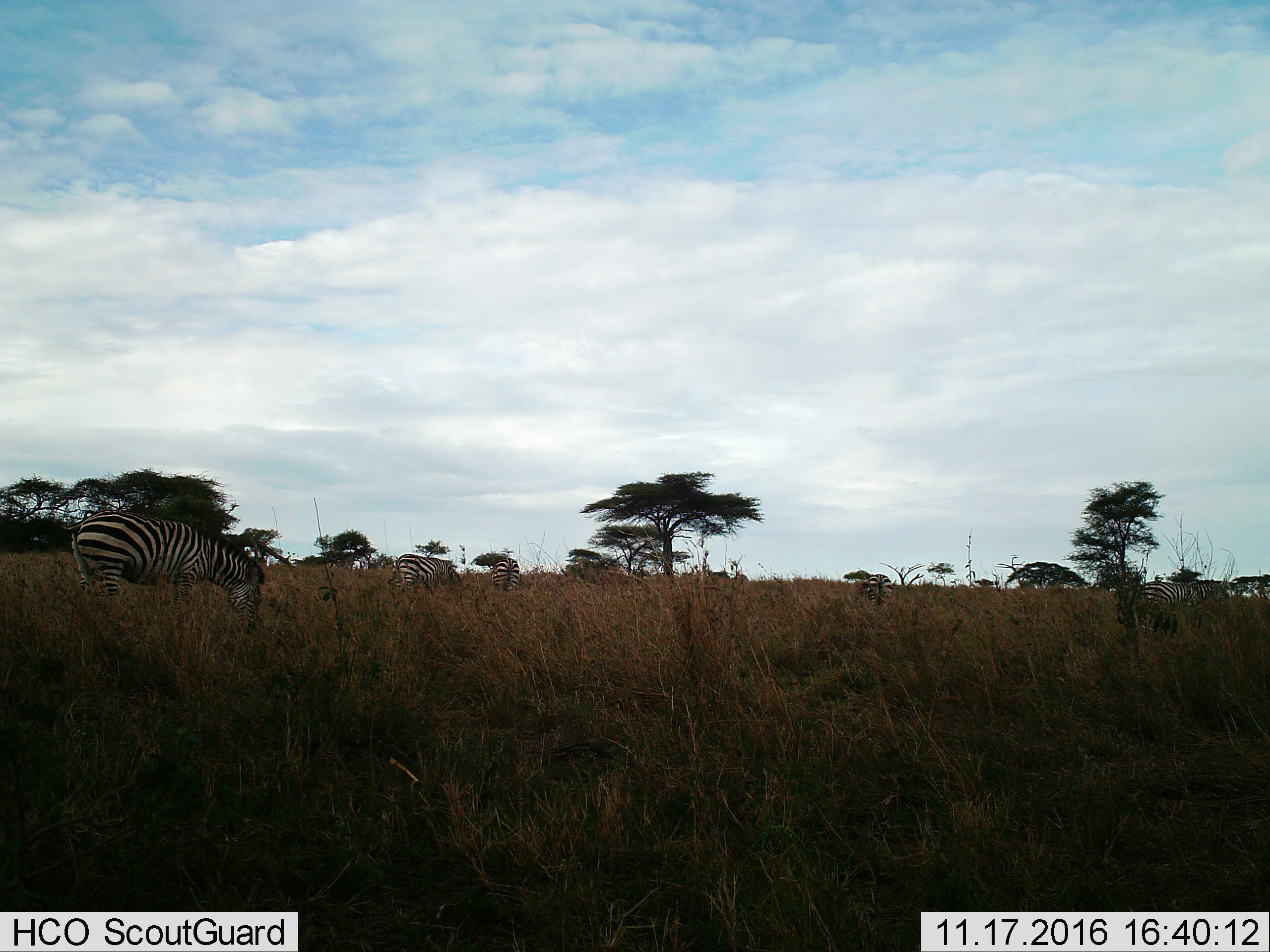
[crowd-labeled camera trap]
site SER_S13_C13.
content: unidentified animal